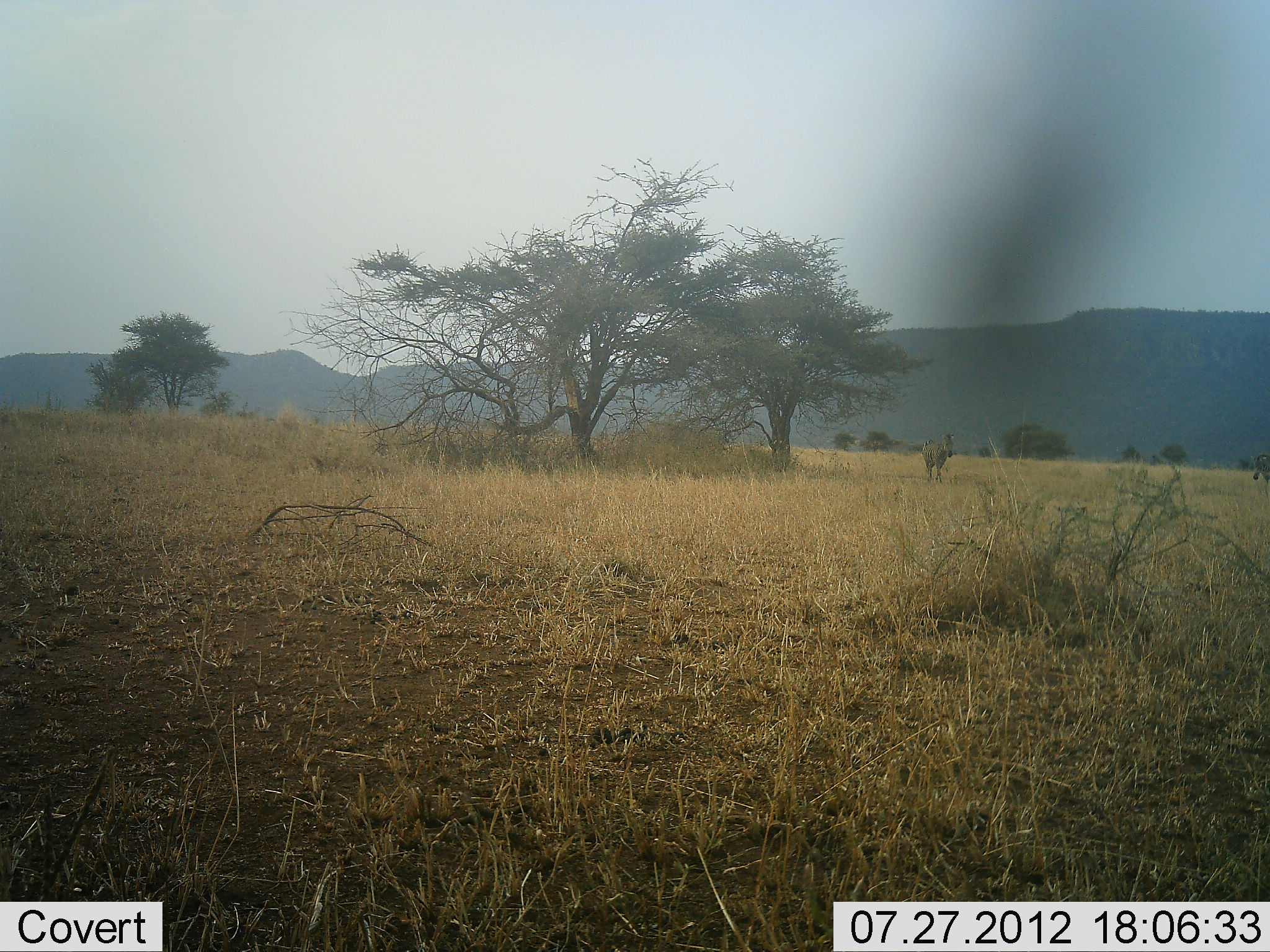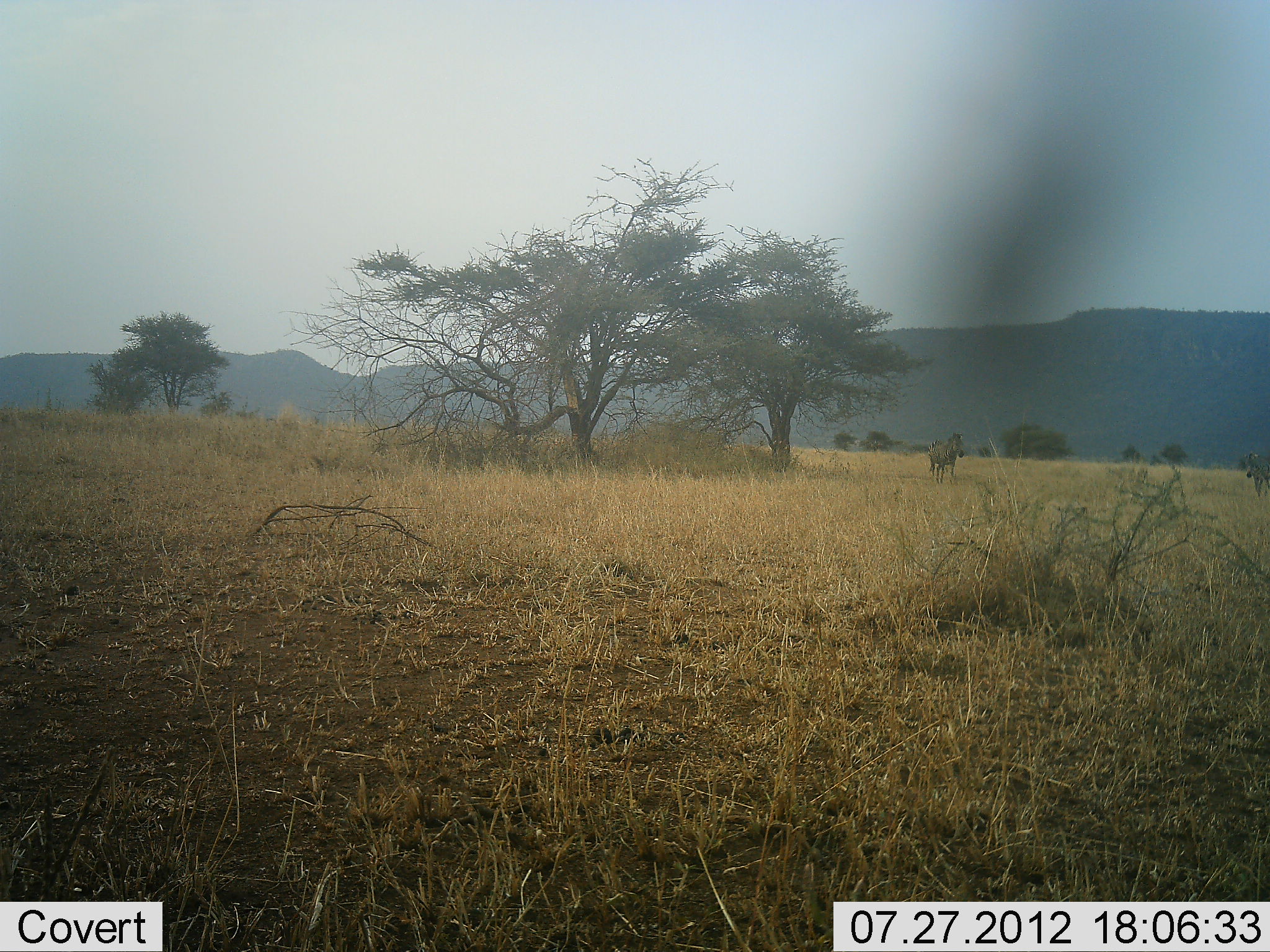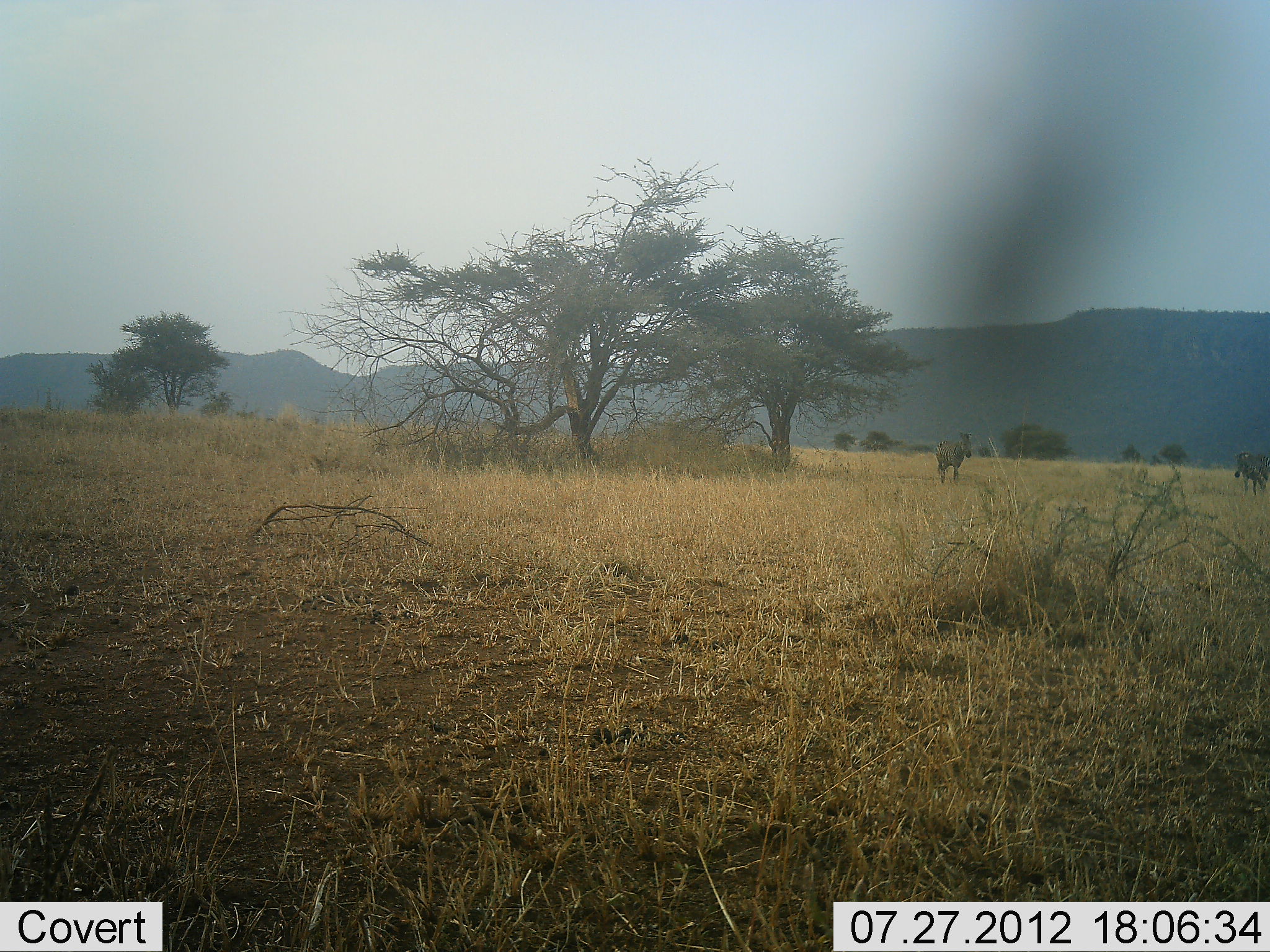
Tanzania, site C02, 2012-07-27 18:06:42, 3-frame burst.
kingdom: Animalia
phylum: Chordata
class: Mammalia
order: Perissodactyla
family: Equidae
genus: Equus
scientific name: Equus quagga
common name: plains zebra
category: zebra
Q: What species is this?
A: Zebra (plains zebra) (Equus quagga).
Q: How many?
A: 2.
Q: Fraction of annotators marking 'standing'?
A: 0%.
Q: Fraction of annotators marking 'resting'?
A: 0%.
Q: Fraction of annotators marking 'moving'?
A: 100%.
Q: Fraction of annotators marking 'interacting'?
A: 0%.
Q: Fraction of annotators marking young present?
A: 0%.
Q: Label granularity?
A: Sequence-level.